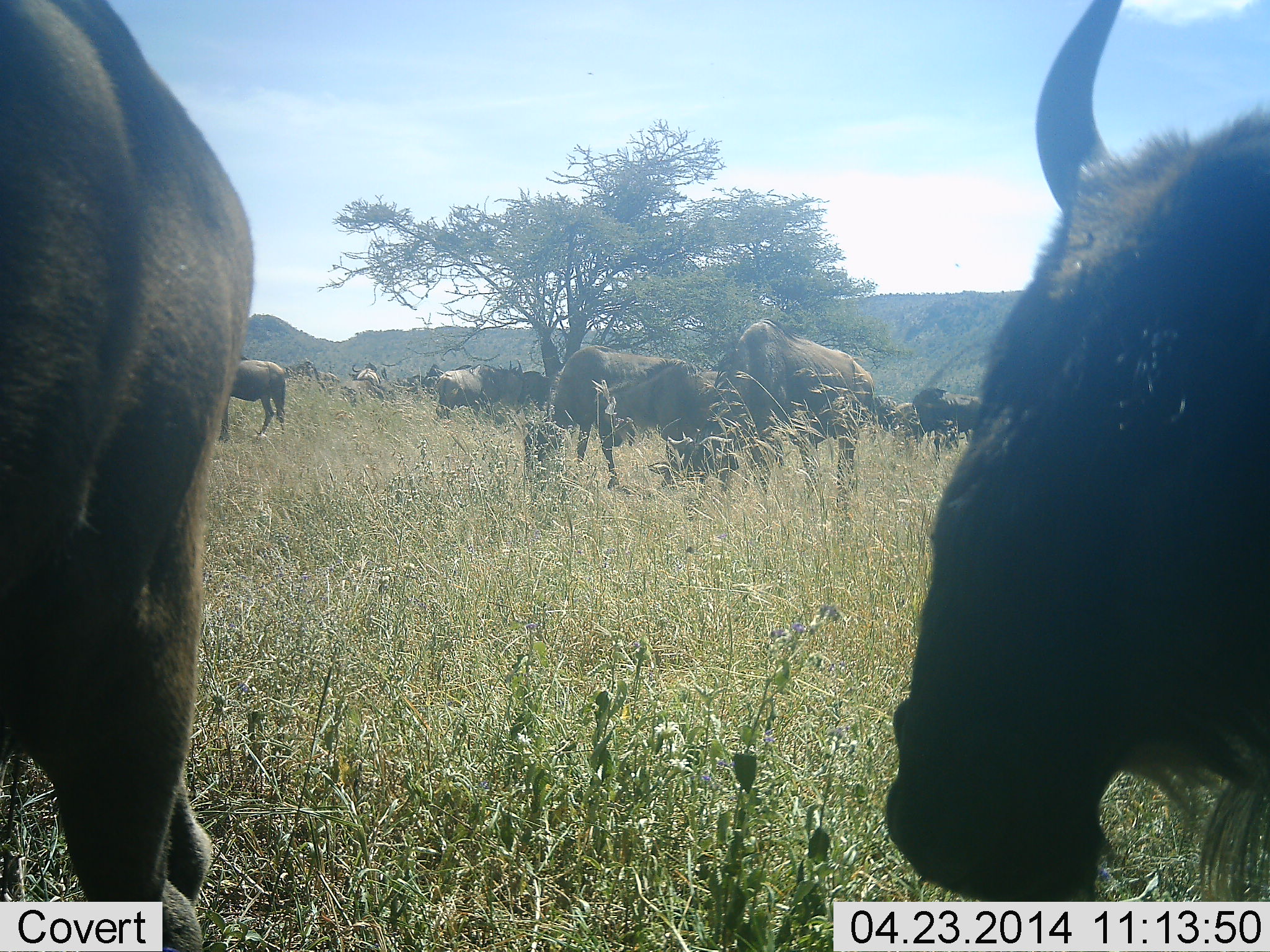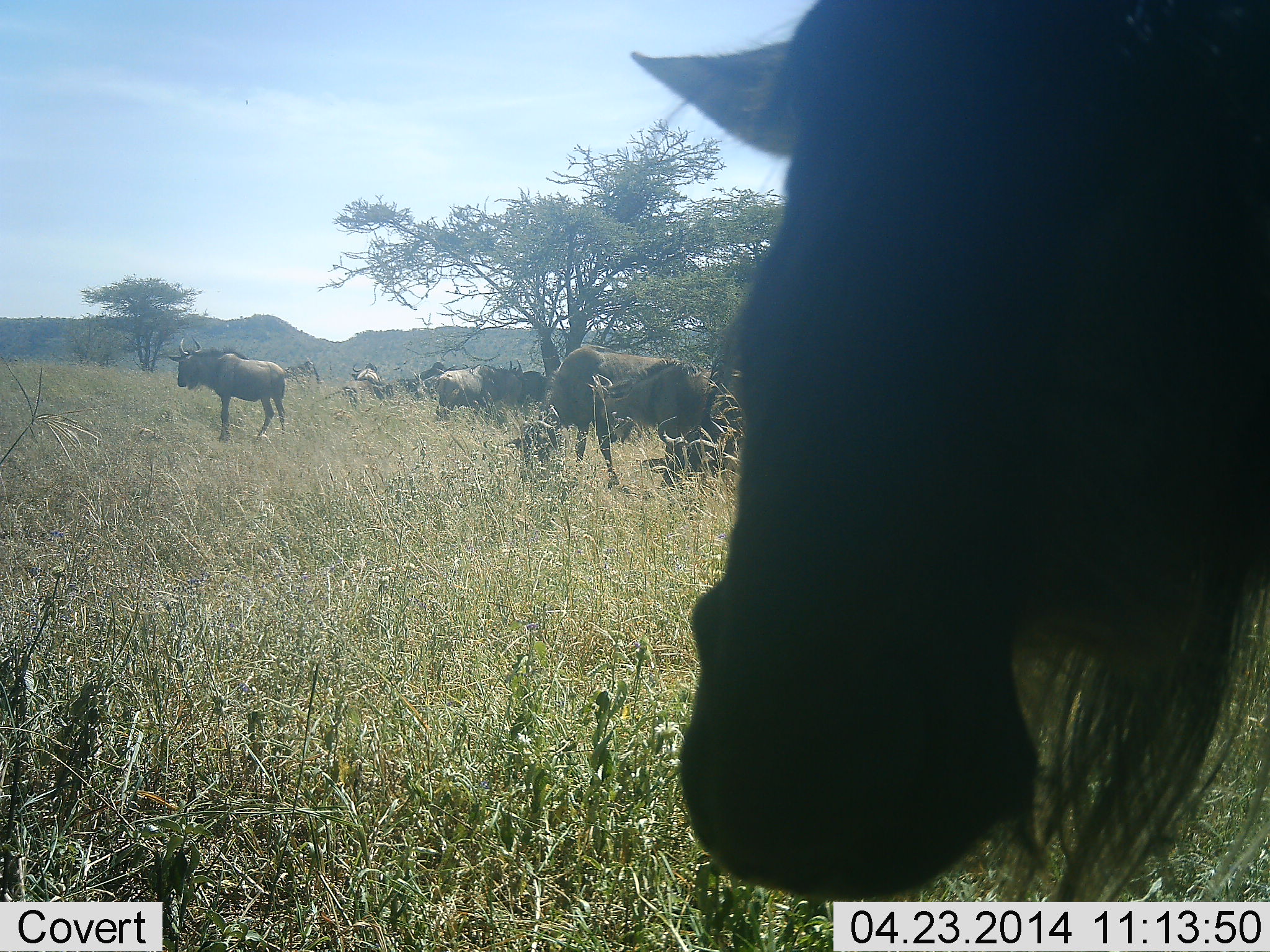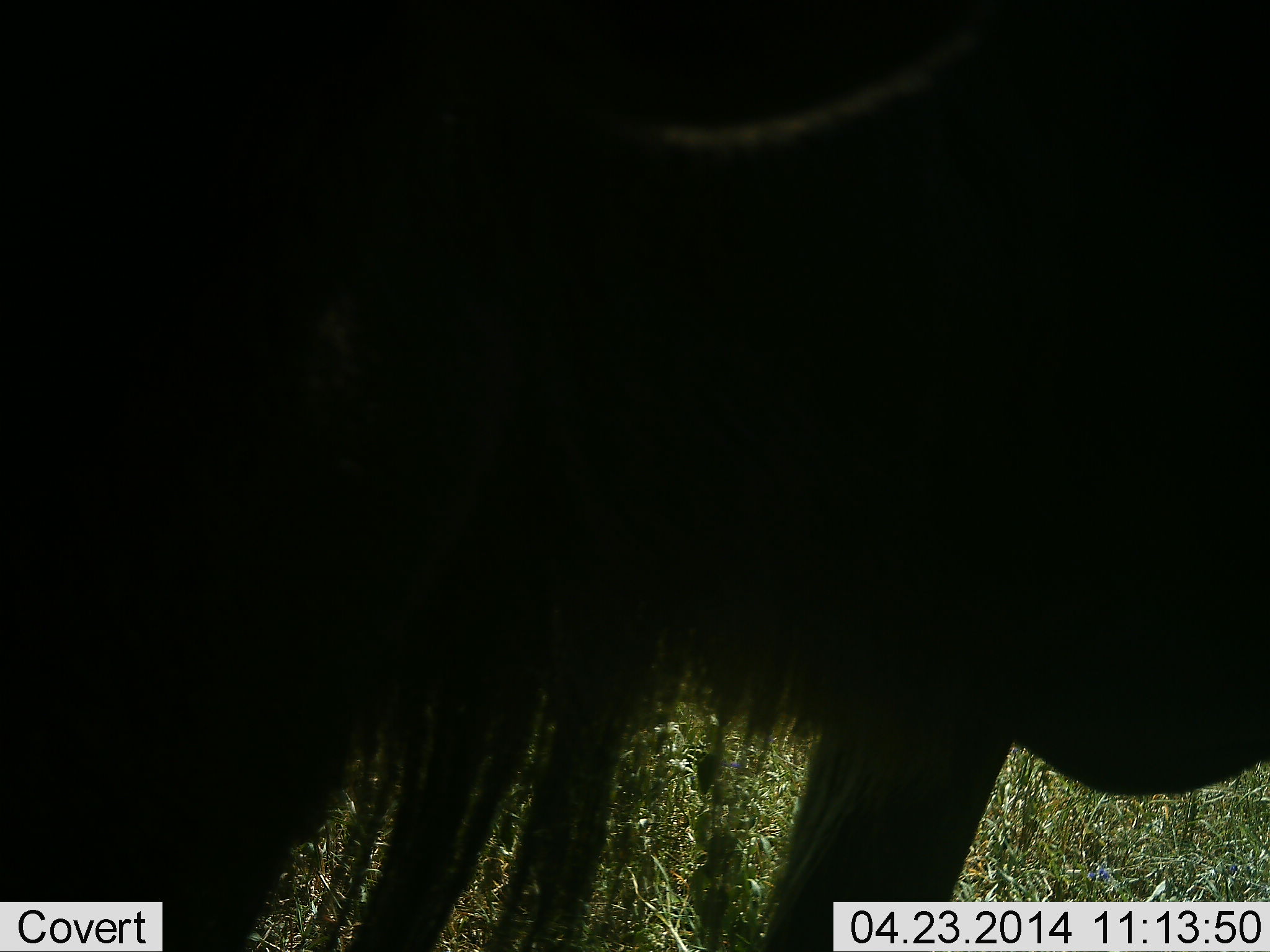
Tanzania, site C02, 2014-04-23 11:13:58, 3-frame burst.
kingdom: Animalia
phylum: Chordata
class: Mammalia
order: Artiodactyla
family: Bovidae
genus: Connochaetes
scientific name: Connochaetes taurinus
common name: blue wildebeest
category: wildebeest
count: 11-50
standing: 70%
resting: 12%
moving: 67%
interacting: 3%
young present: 0%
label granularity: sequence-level